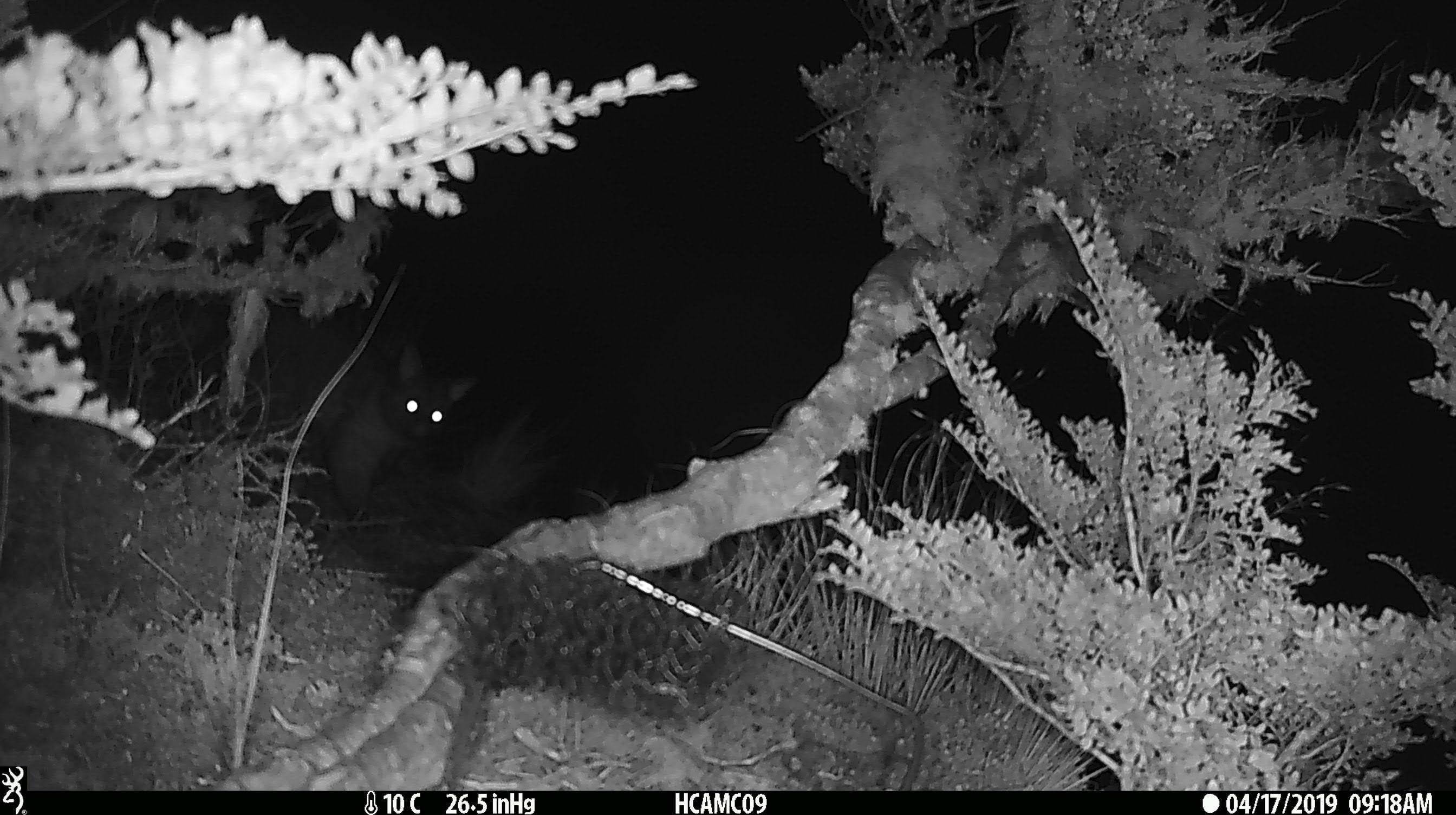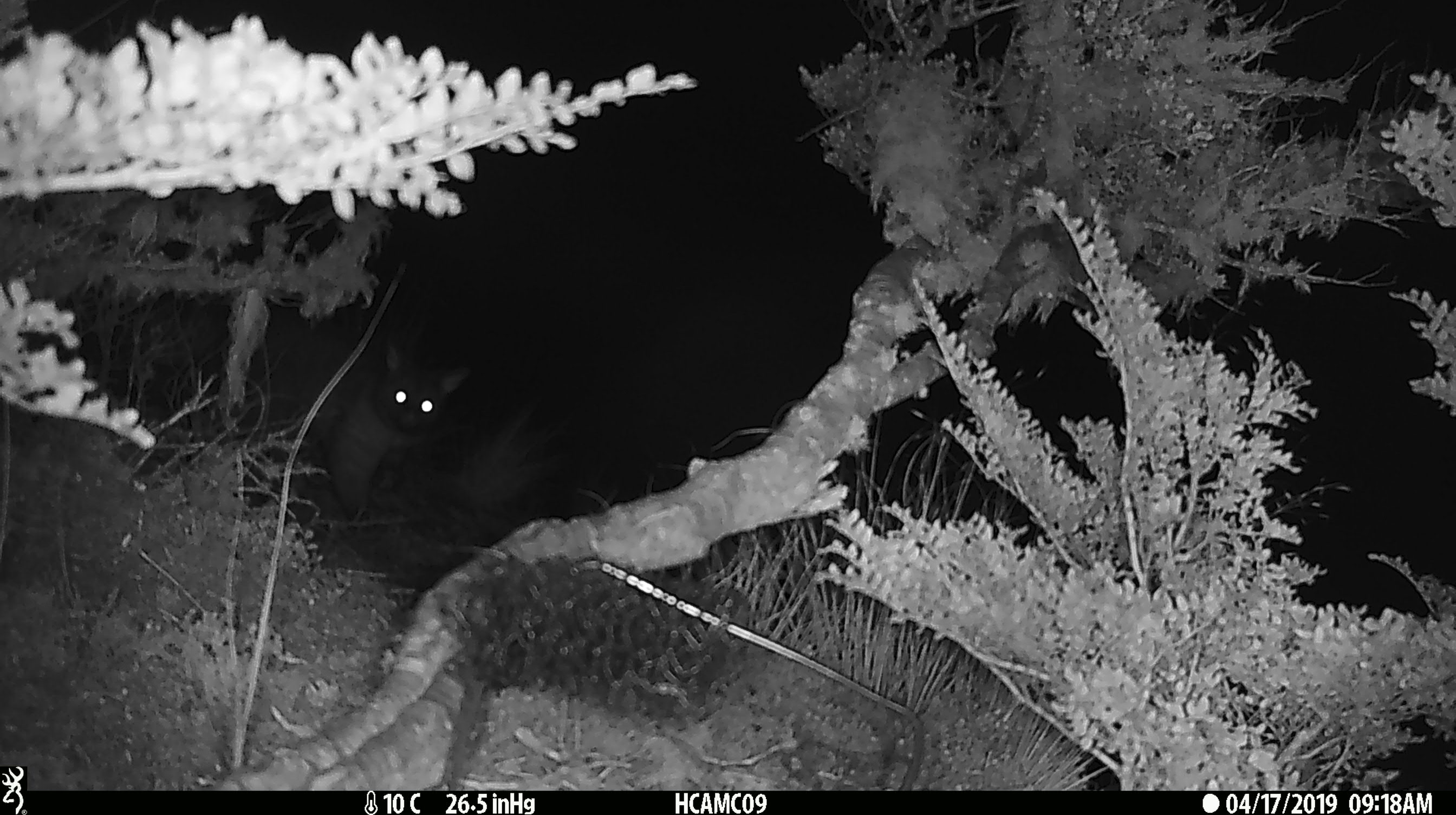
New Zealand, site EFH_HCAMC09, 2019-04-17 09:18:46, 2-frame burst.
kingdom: Animalia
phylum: Chordata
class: Mammalia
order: Diprotodontia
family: Phalangeridae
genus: Trichosurus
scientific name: Trichosurus vulpecula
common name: common brushtail possum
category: possum